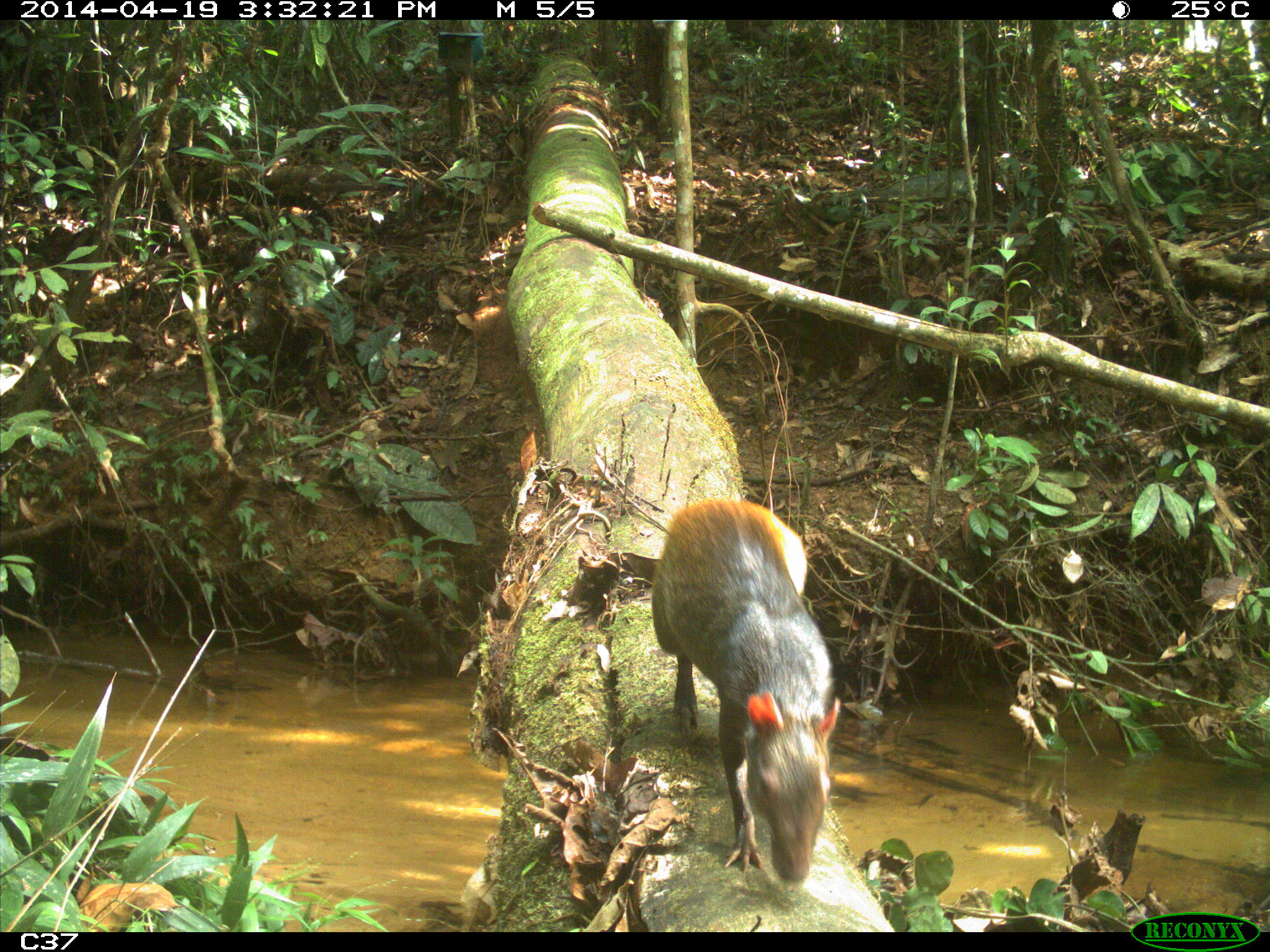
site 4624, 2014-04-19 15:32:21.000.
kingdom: Animalia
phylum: Chordata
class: Mammalia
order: Rodentia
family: Dasyproctidae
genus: Dasyprocta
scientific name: Dasyprocta leporina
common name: red-rumped agouti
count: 1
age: adult